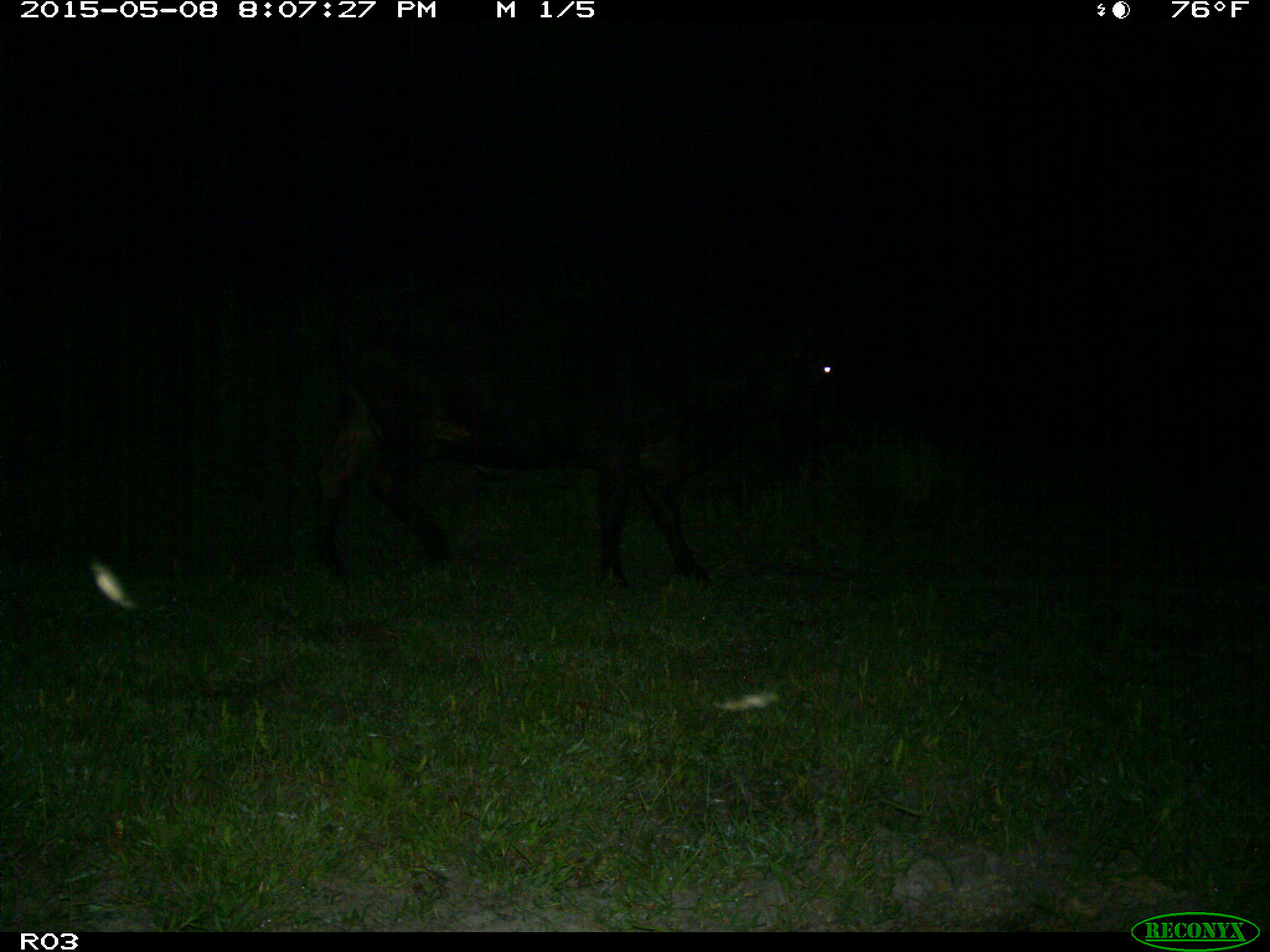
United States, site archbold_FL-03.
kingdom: Animalia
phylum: Chordata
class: Mammalia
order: Artiodactyla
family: Bovidae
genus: Bos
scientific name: Bos taurus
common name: domestic cow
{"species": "Bos taurus (domestic cow)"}